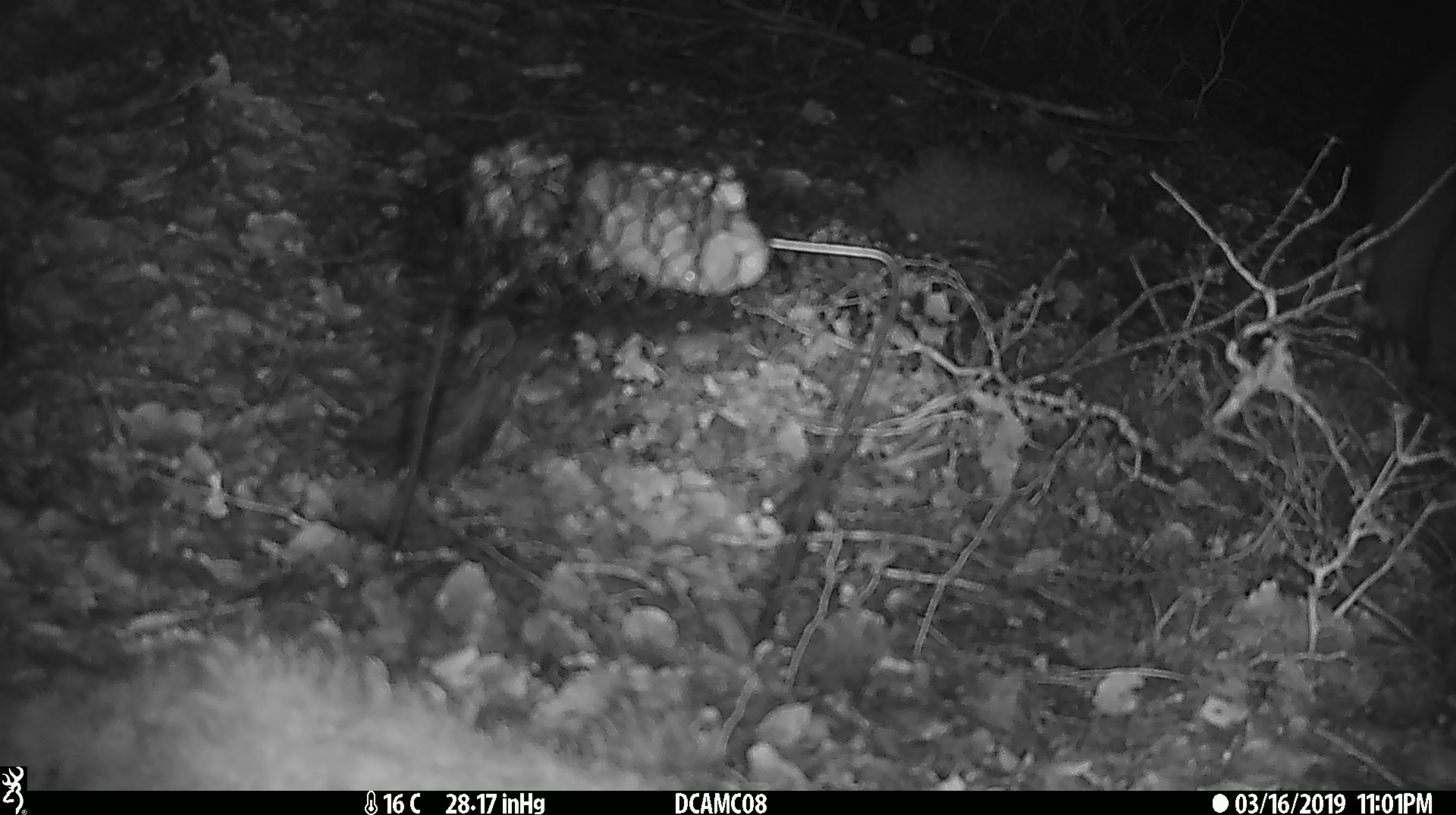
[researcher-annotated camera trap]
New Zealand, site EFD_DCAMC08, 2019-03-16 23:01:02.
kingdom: Animalia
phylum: Chordata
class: Mammalia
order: Diprotodontia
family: Phalangeridae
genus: Trichosurus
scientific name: Trichosurus vulpecula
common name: common brushtail possum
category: possum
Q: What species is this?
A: Possum (common brushtail possum) (Trichosurus vulpecula).